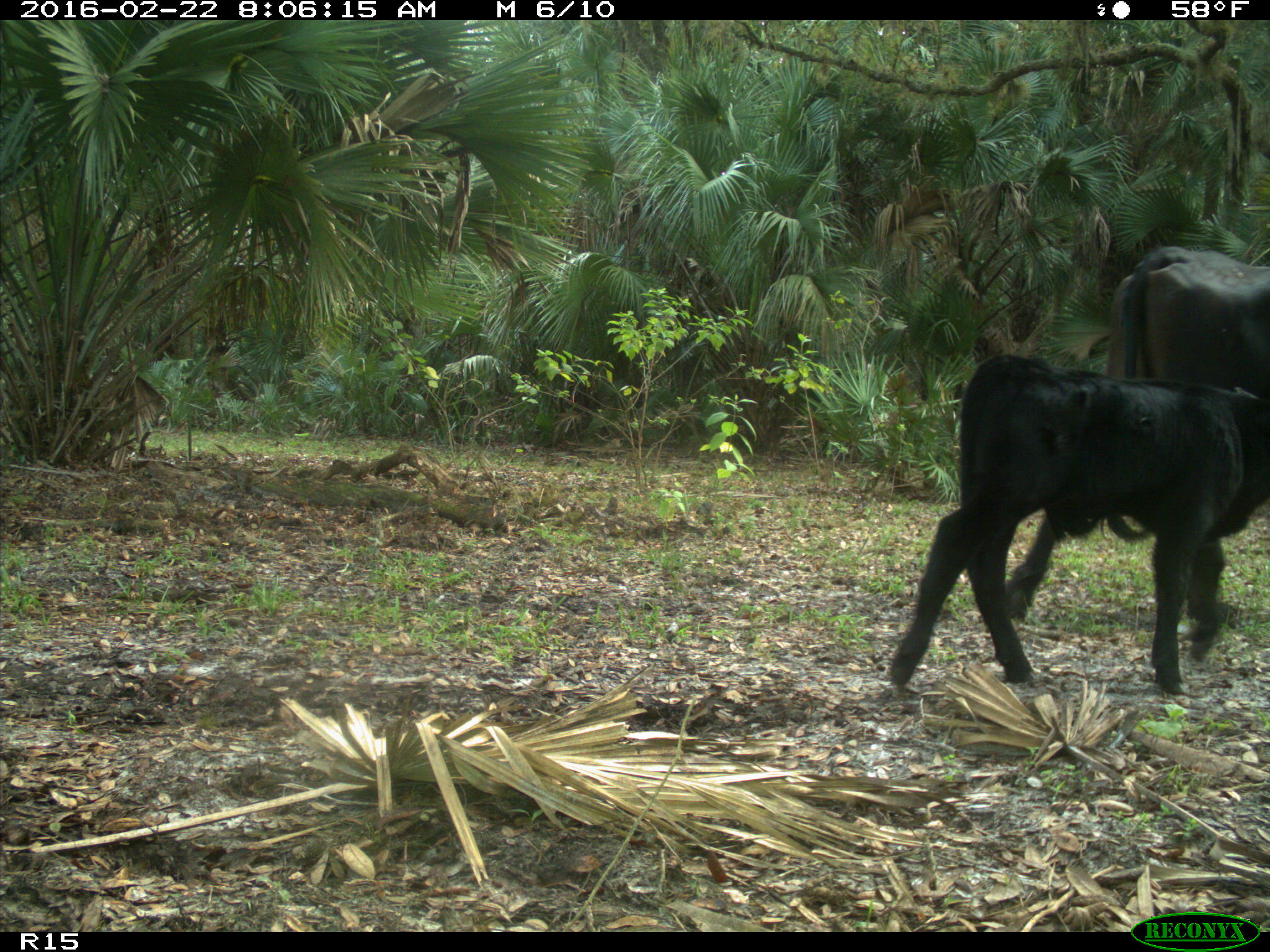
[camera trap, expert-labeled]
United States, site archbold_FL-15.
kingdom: Animalia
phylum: Chordata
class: Mammalia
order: Artiodactyla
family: Bovidae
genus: Bos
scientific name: Bos taurus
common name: domestic cow